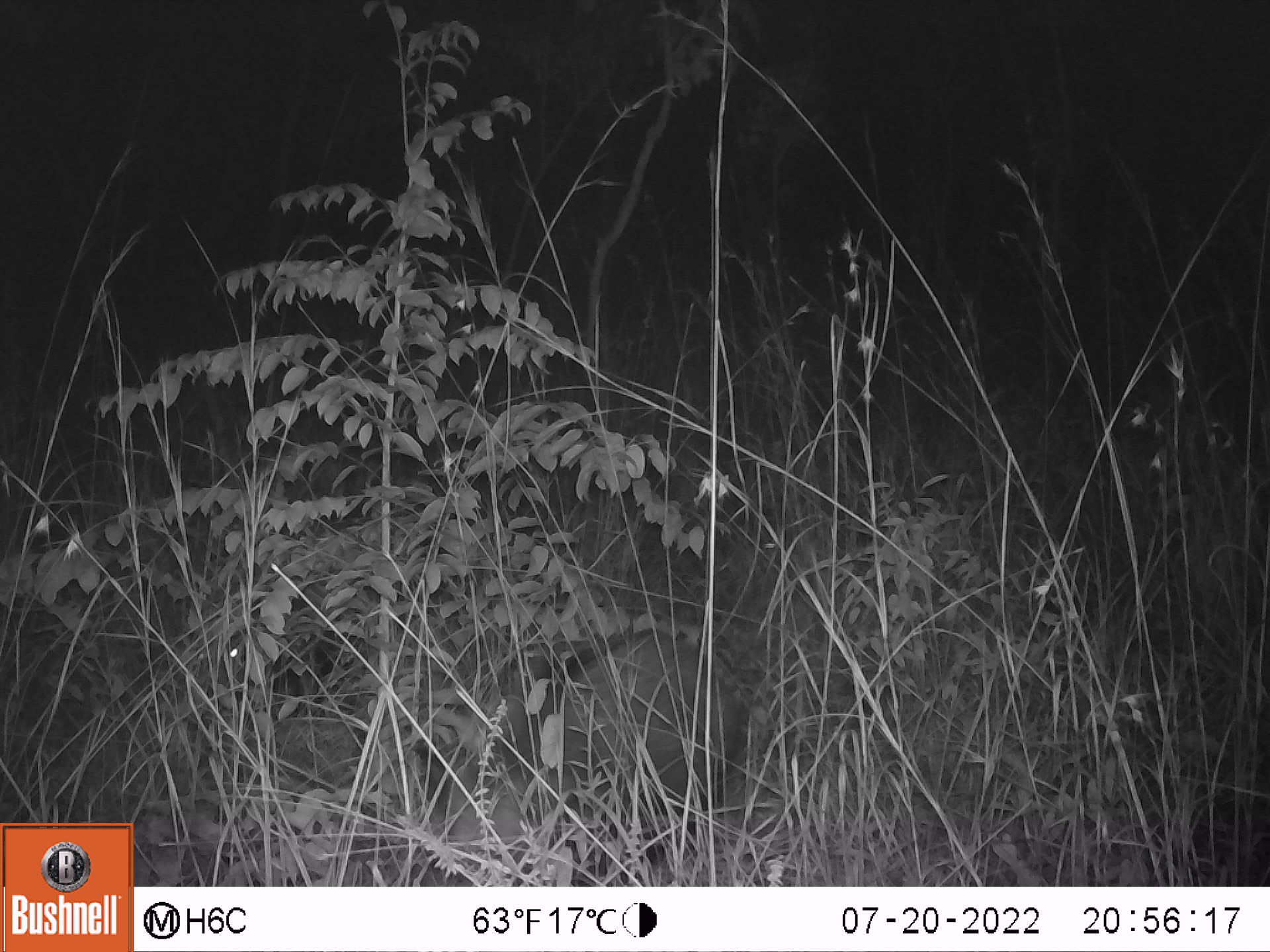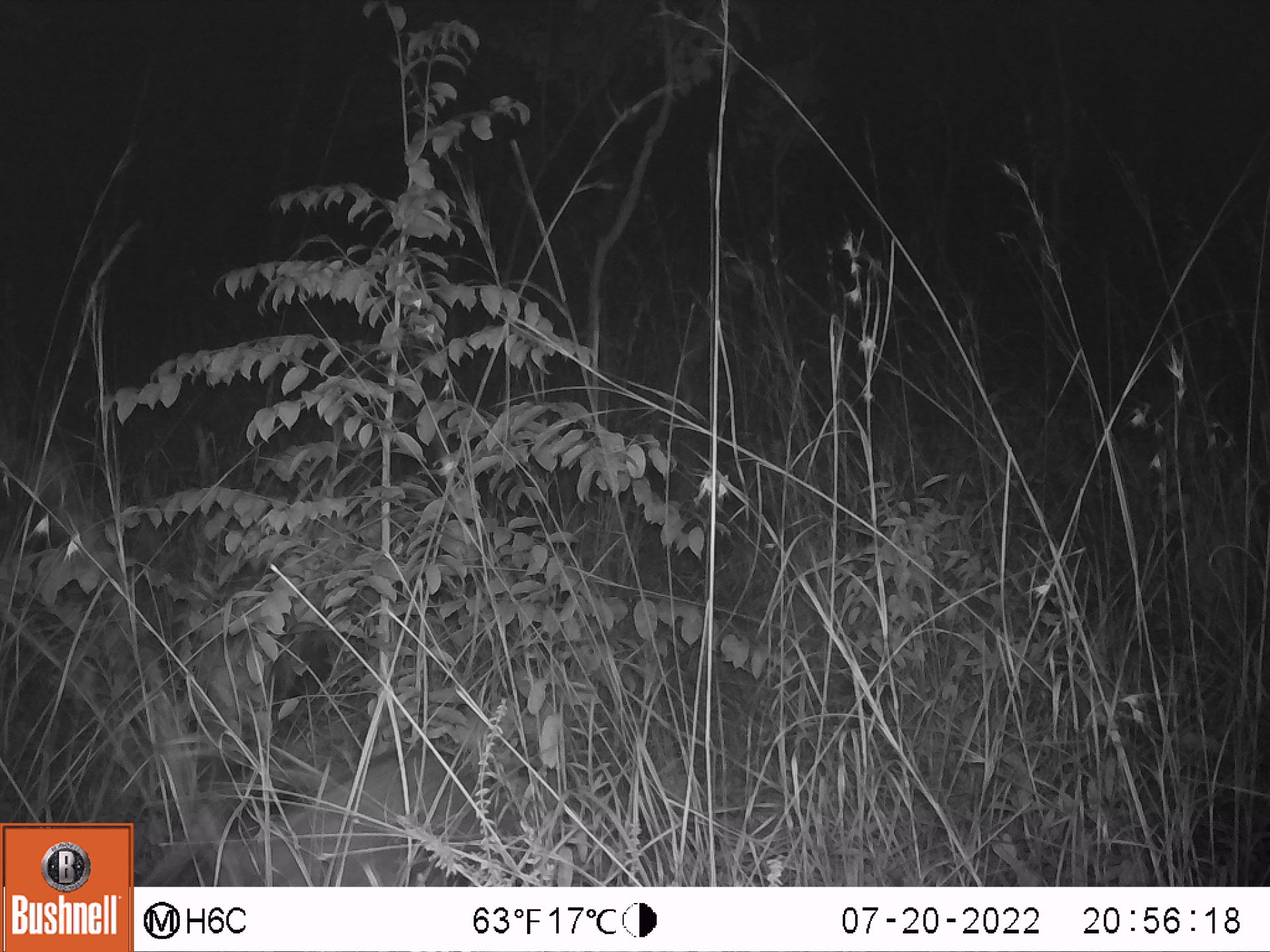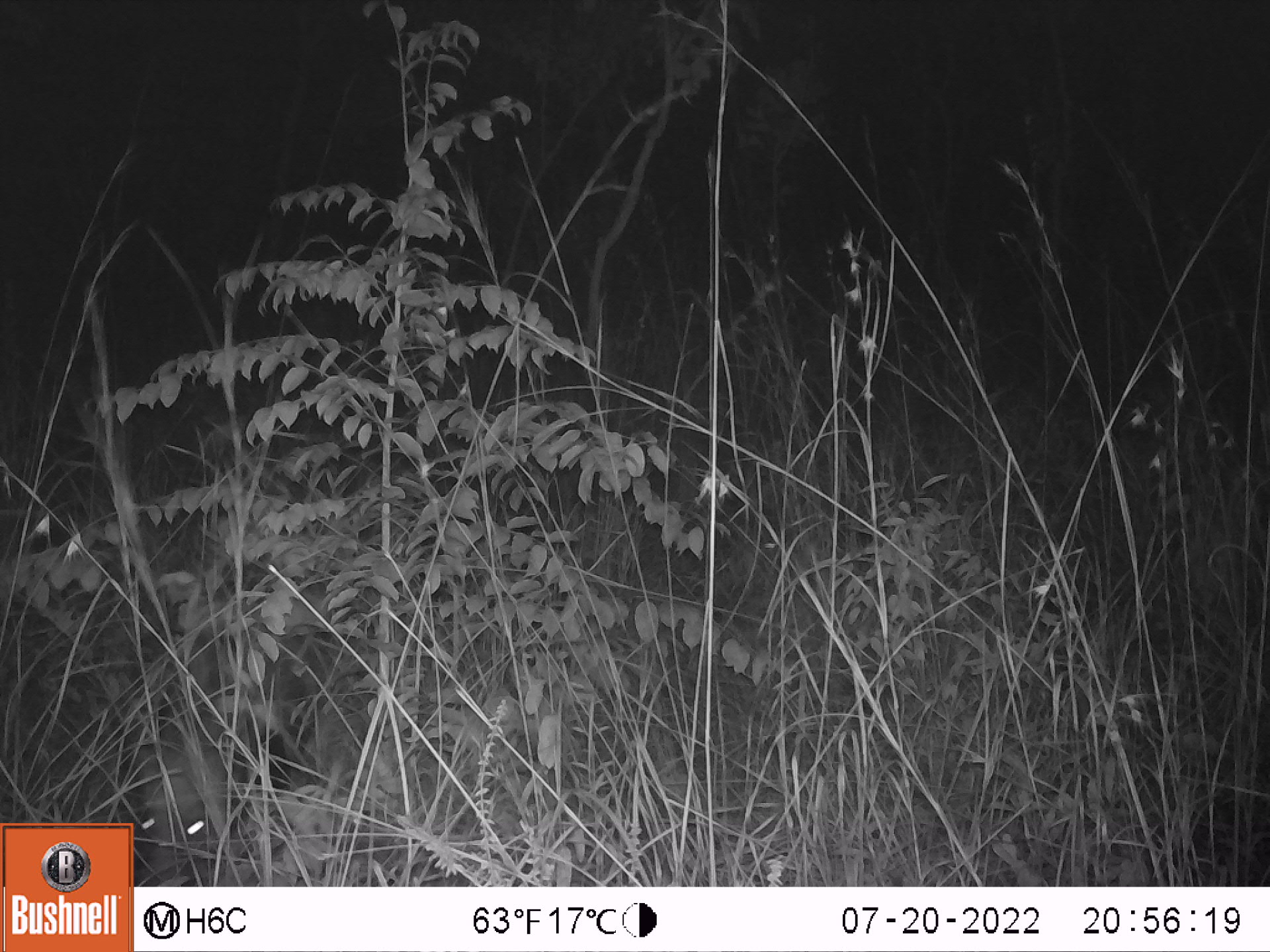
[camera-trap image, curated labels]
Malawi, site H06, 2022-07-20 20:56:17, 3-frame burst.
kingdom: Animalia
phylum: Chordata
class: Mammalia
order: Artiodactyla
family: Suidae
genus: Potamochoerus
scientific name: Potamochoerus larvatus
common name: bushpig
Bushpig (Potamochoerus larvatus), count 1.